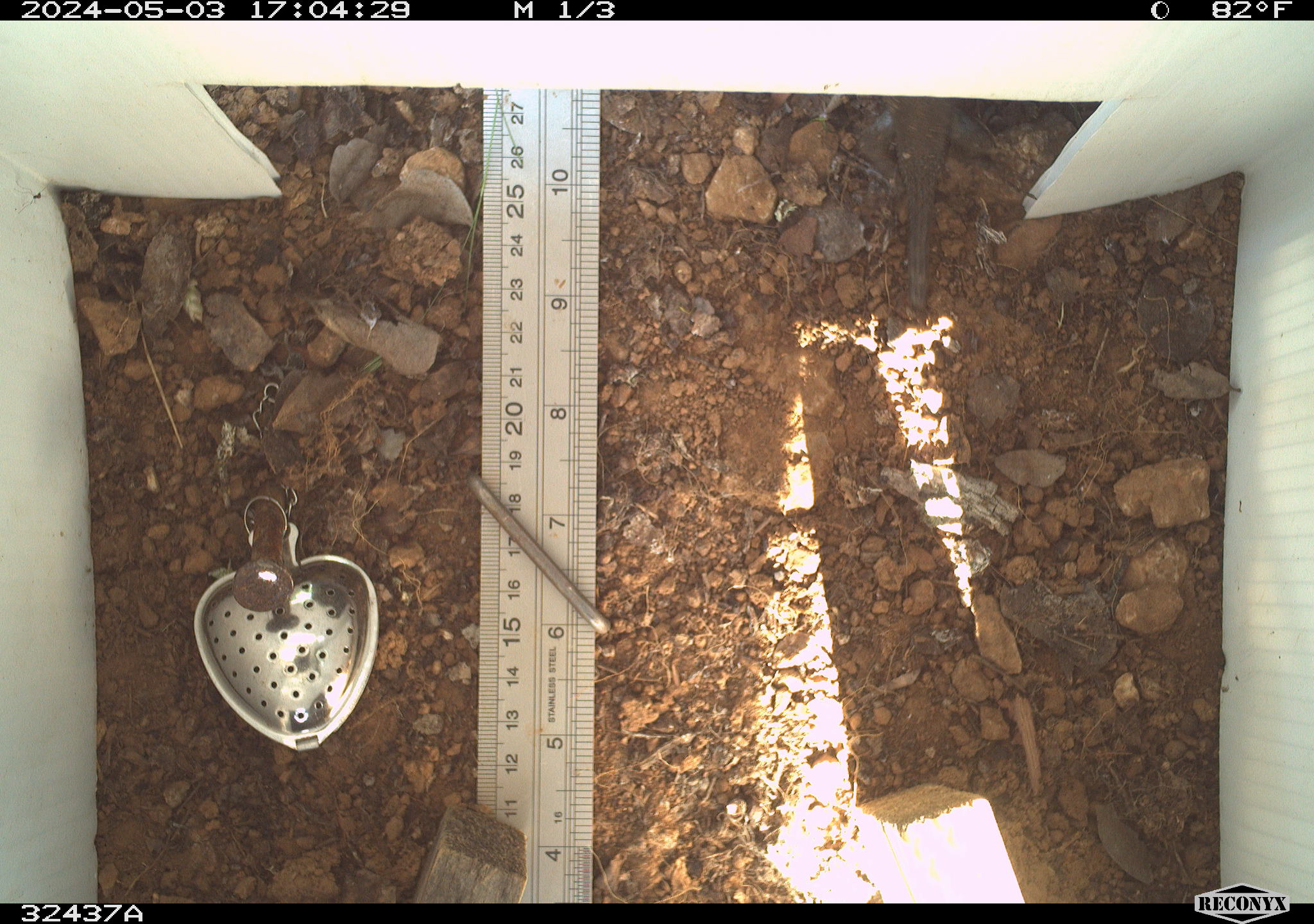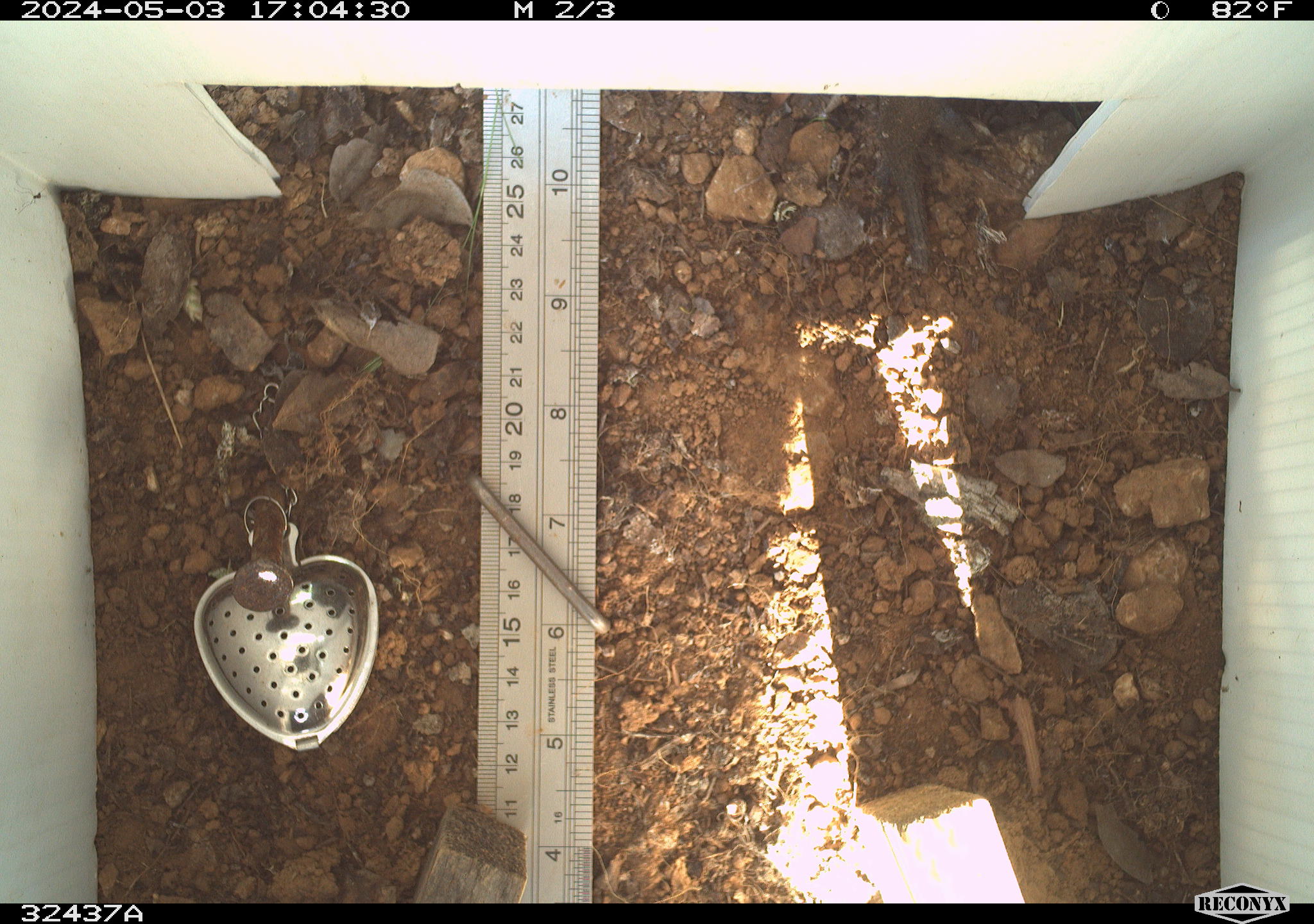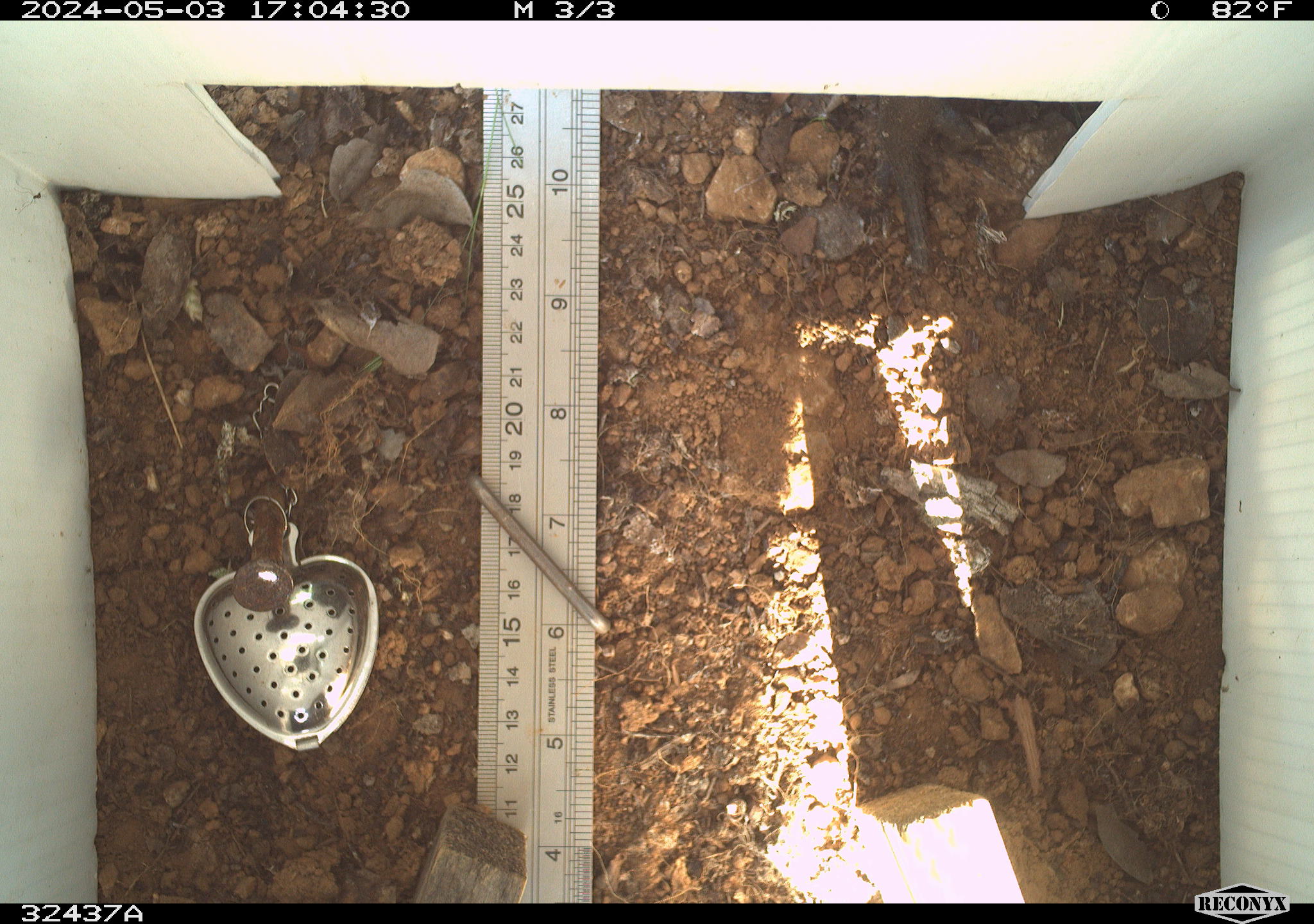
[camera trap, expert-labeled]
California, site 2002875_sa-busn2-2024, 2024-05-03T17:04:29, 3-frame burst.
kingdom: Animalia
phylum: Chordata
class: Reptilia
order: Squamata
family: Phrynosomatidae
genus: Sceloporus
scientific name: Sceloporus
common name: spiny lizards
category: sceloporus species